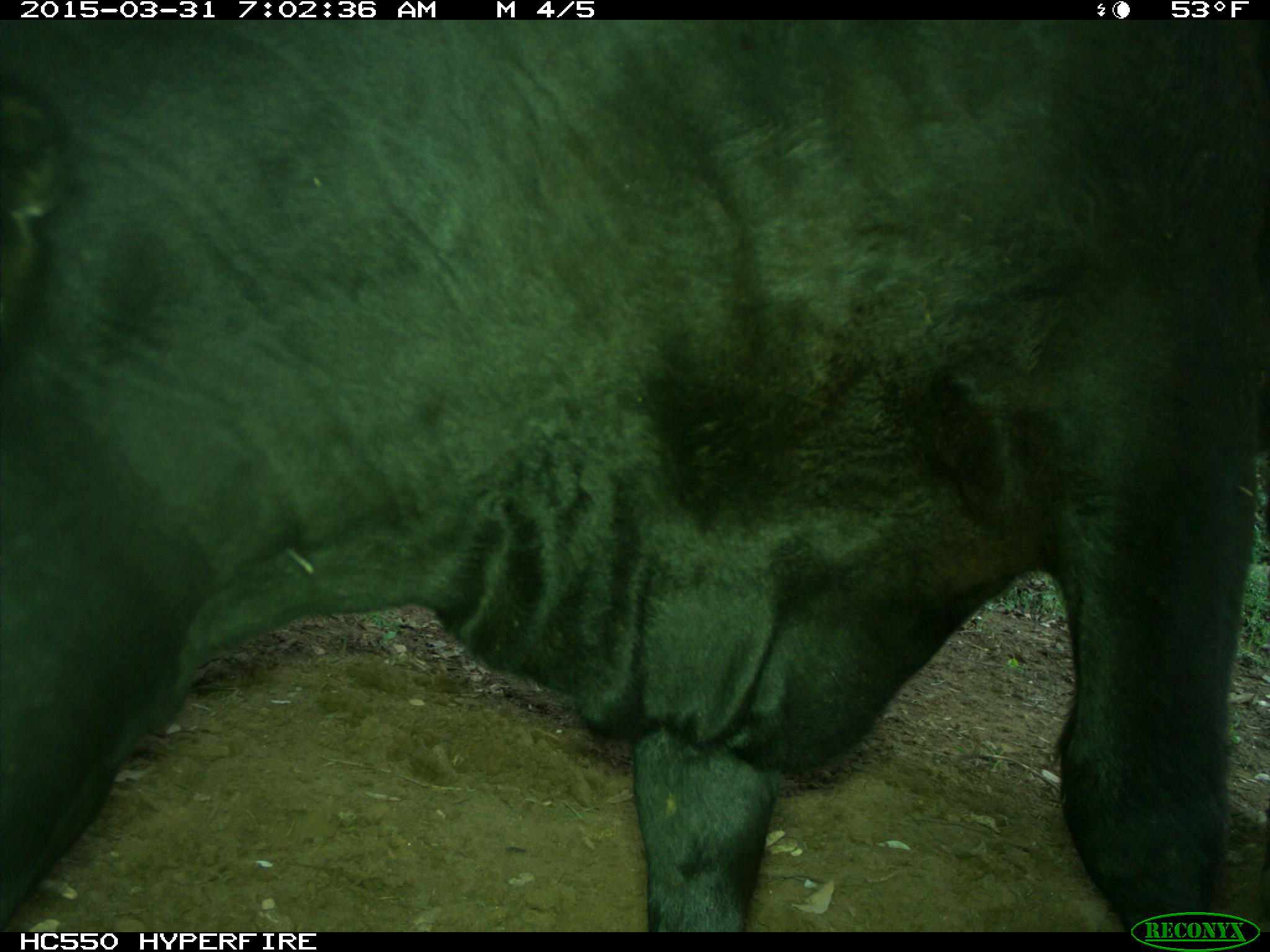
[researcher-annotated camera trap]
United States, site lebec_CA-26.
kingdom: Animalia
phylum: Chordata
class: Mammalia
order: Artiodactyla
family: Bovidae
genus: Bos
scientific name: Bos taurus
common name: domestic cow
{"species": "Bos taurus (domestic cow)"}